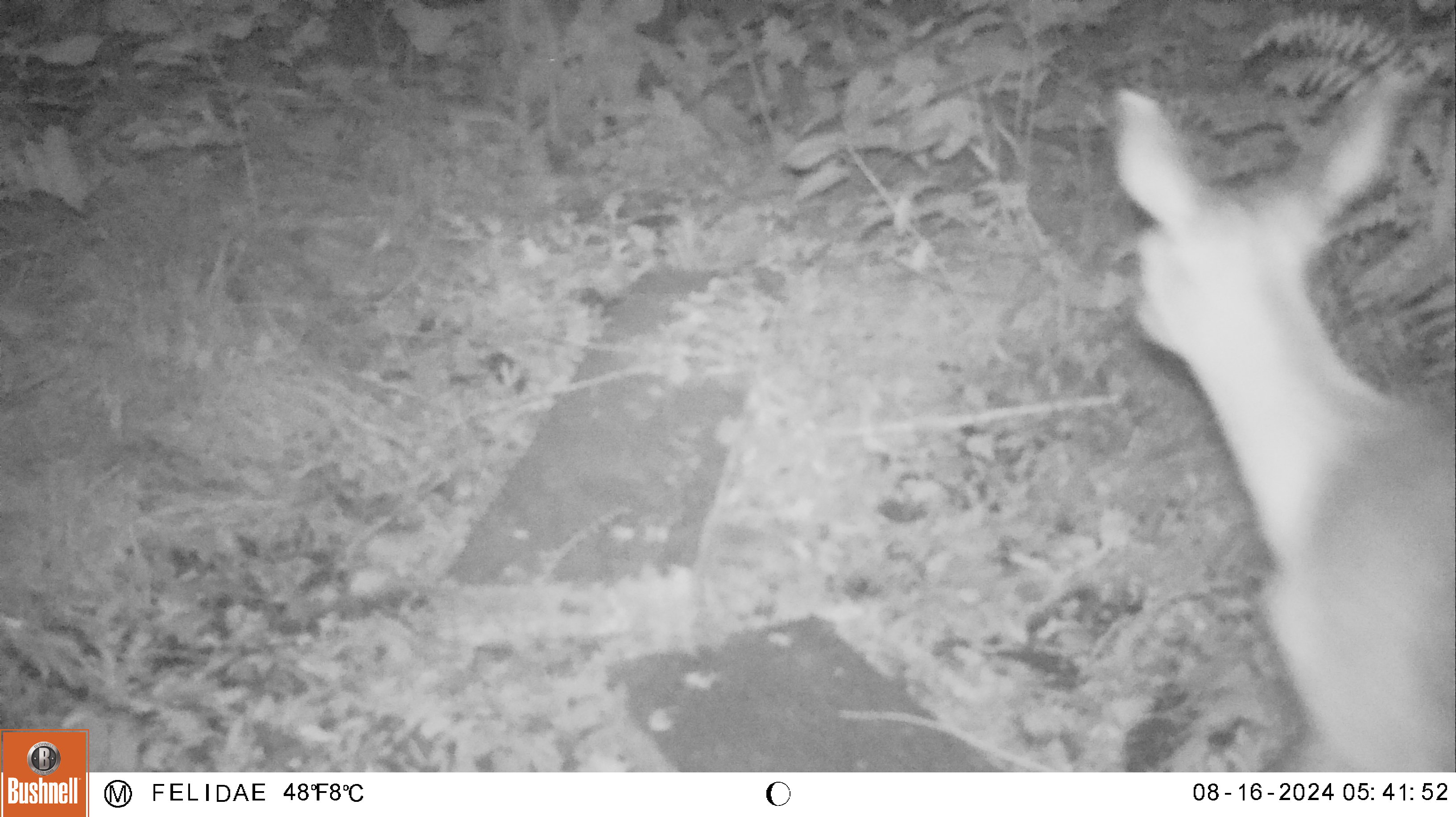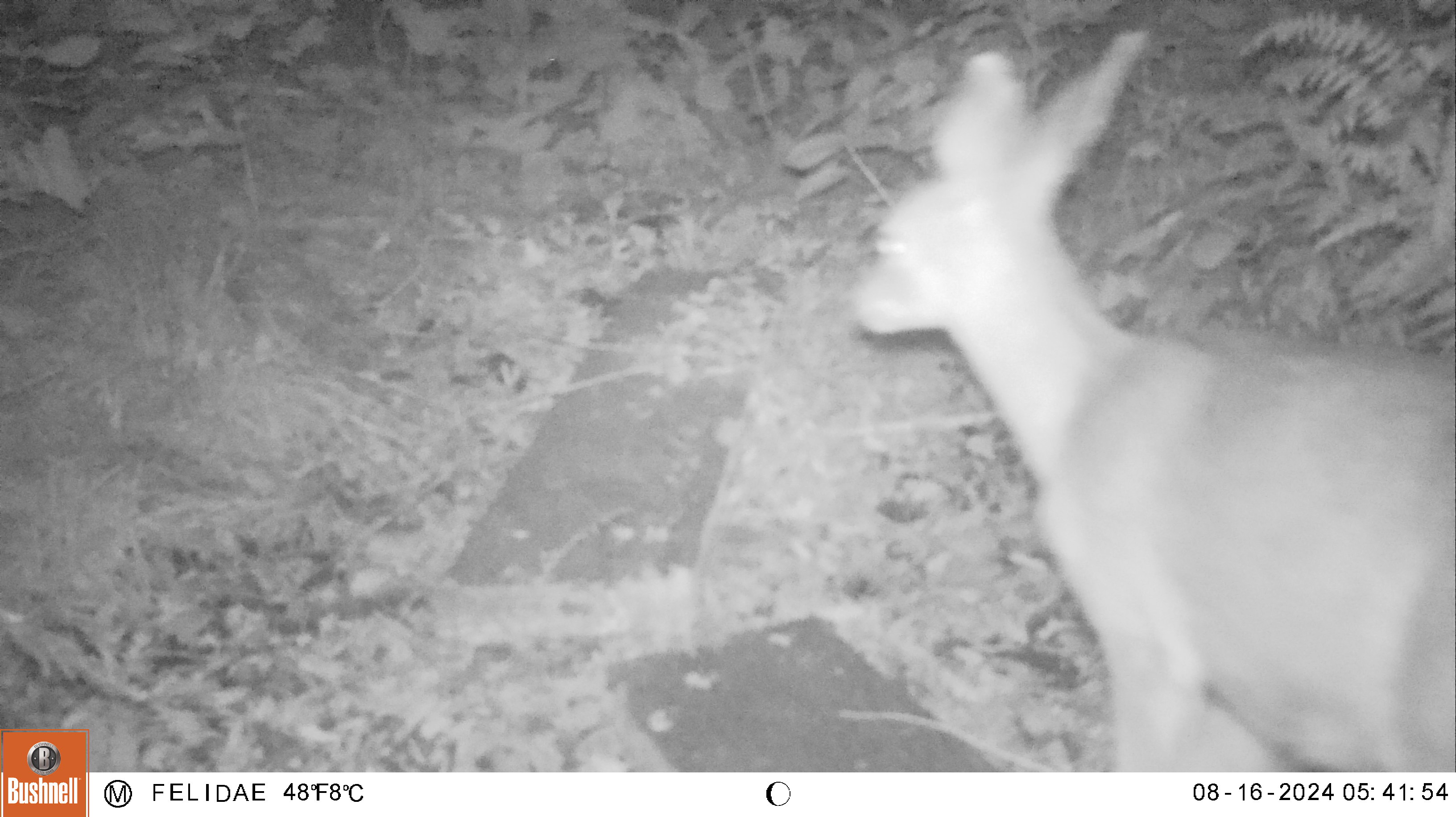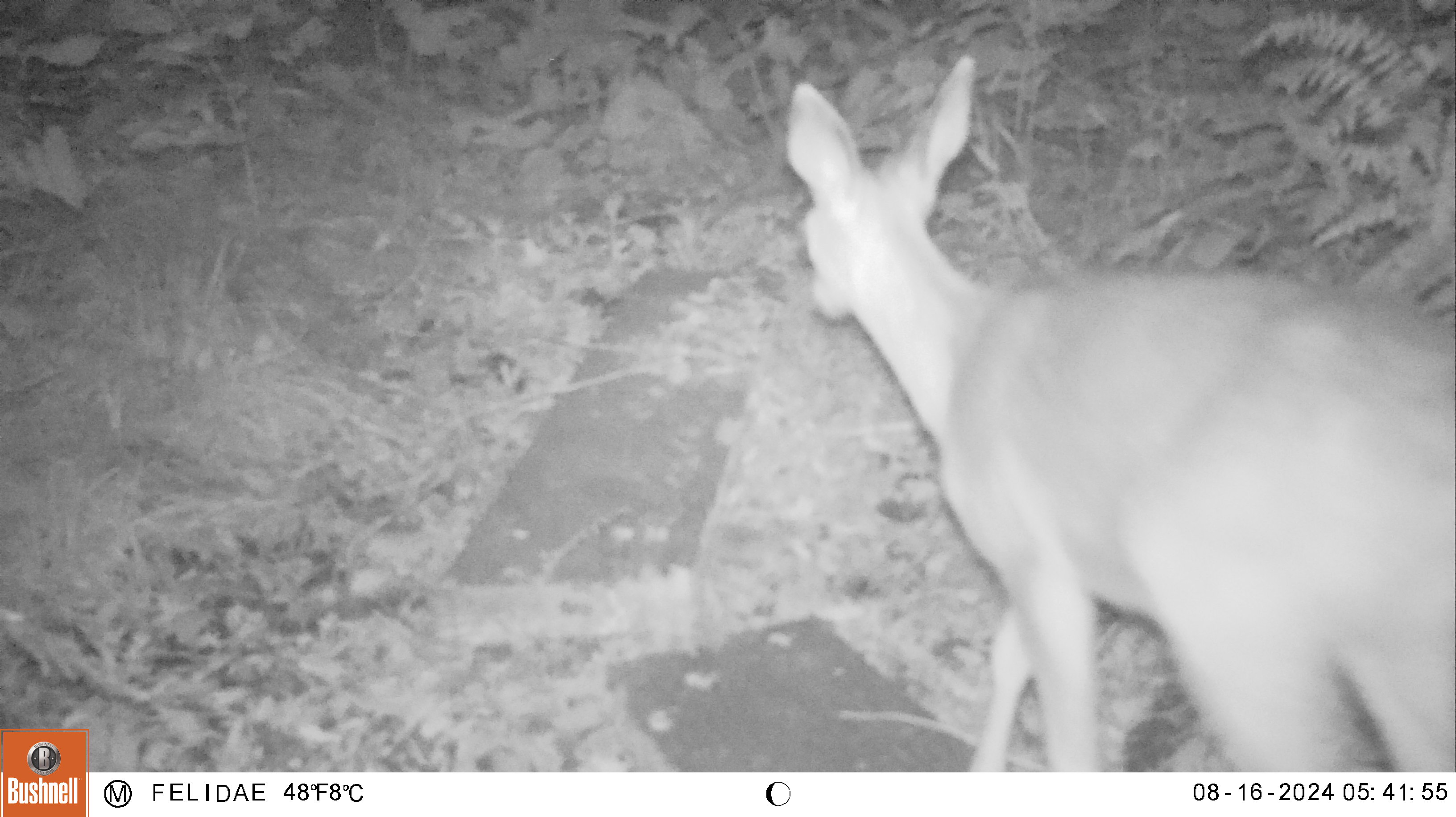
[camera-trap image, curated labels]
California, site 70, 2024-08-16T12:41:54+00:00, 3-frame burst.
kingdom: Animalia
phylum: Chordata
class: Mammalia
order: Artiodactyla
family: Cervidae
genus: Odocoileus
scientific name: Odocoileus hemionus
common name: mule deer